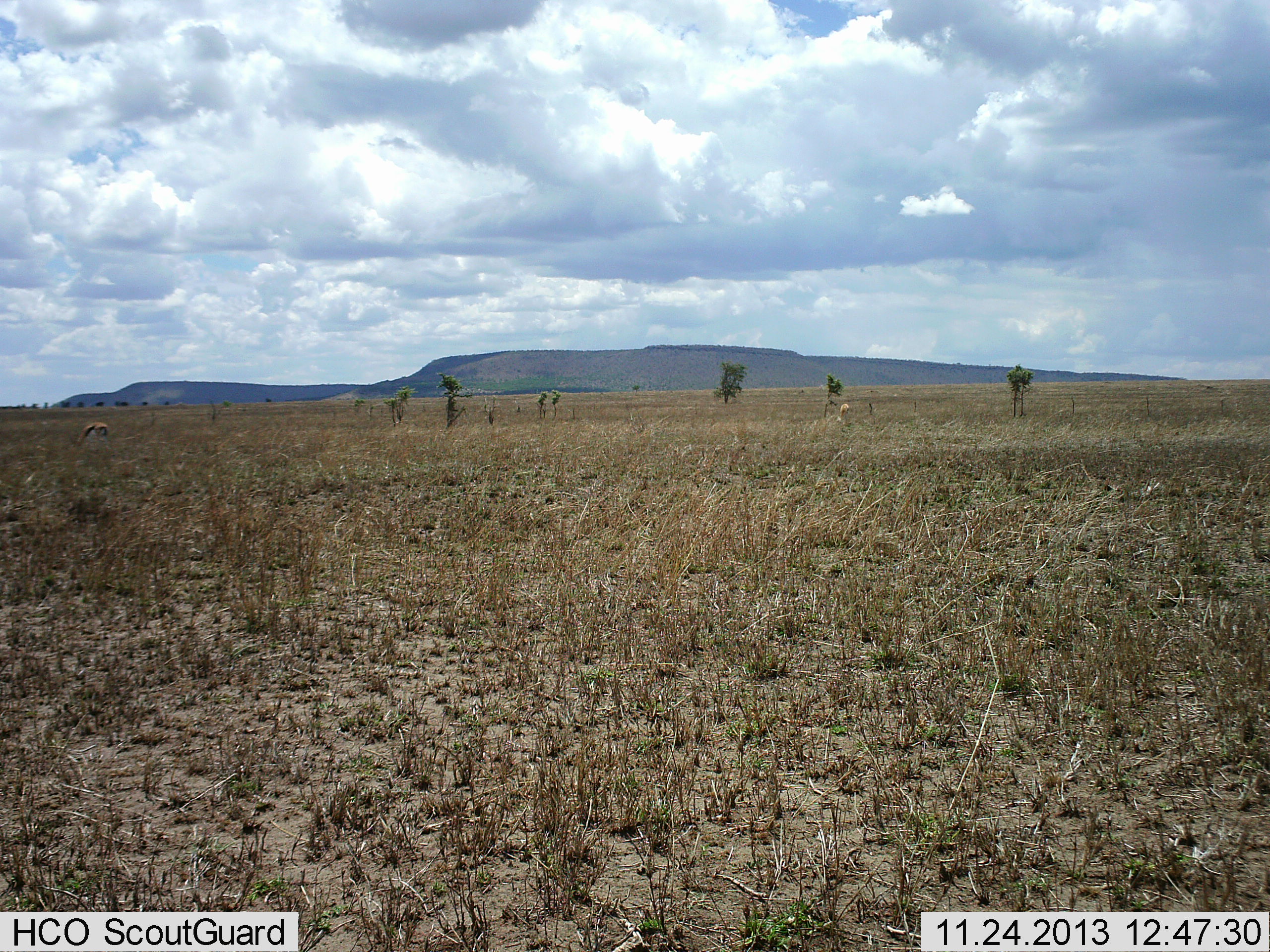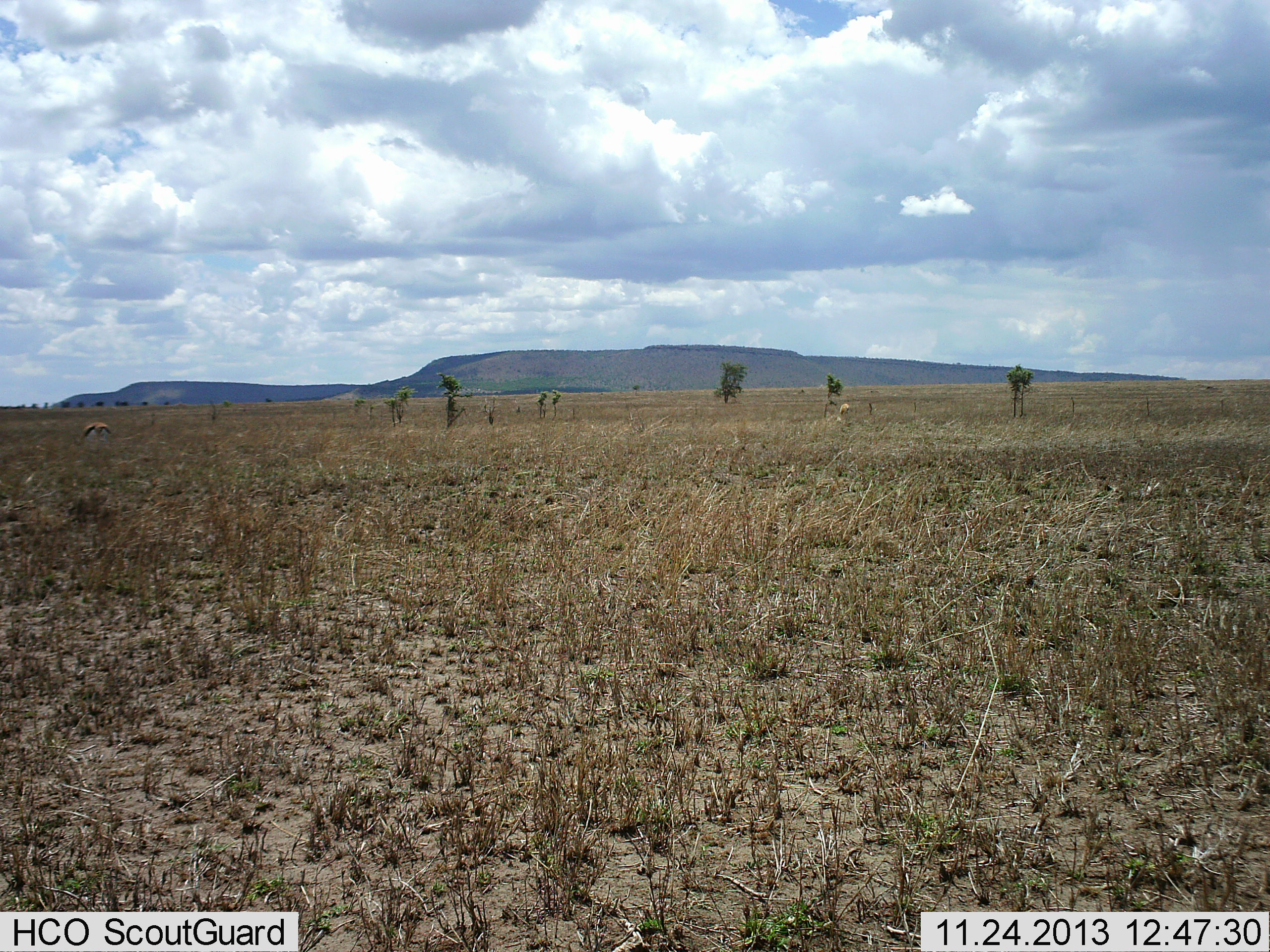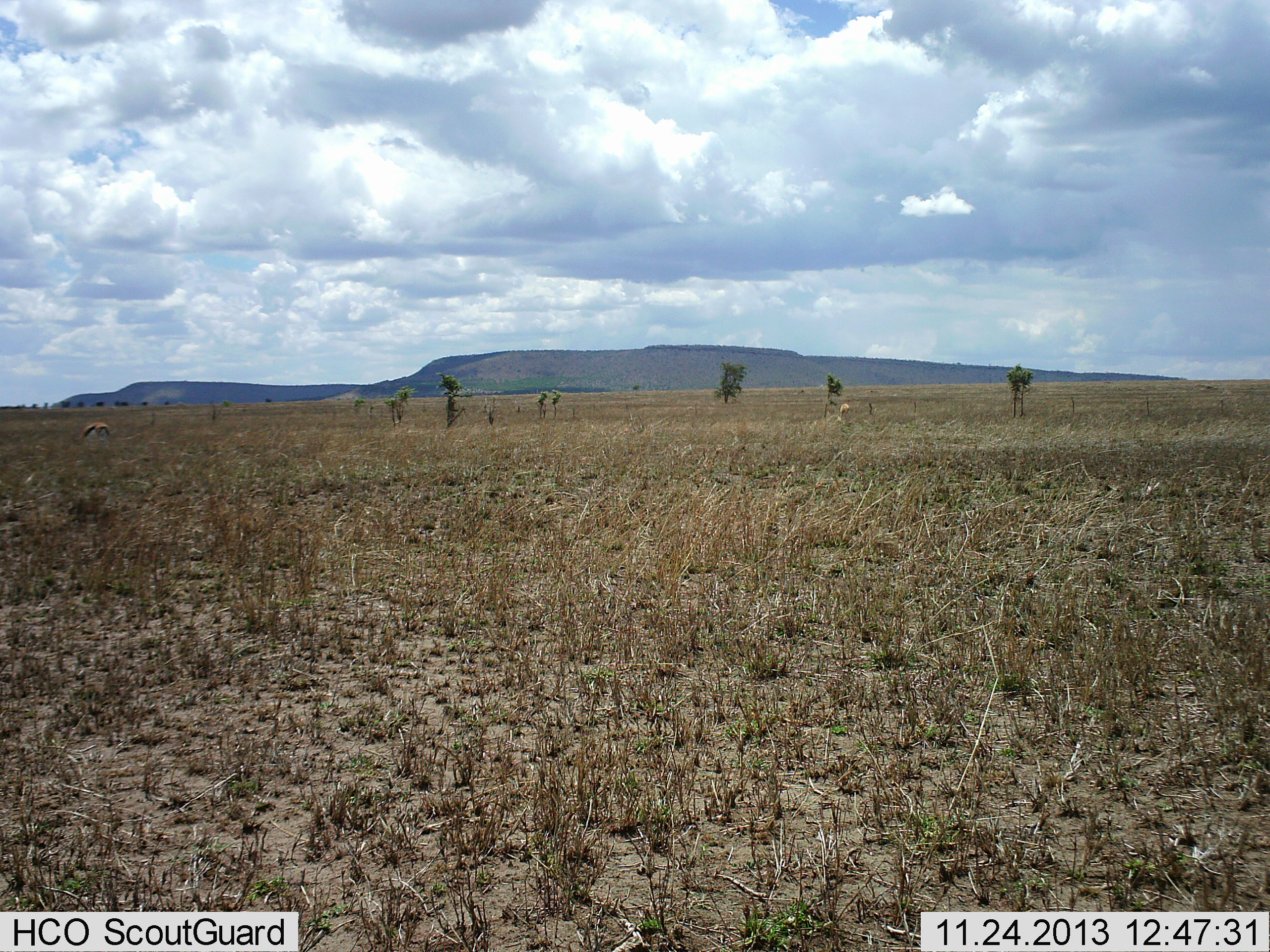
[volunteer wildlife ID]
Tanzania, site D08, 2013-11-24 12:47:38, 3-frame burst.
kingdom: Animalia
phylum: Chordata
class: Mammalia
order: Artiodactyla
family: Bovidae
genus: Eudorcas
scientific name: Eudorcas thomsonii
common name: thomson's gazelle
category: gazellethomsons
Gazellethomsons (thomson's gazelle) (Eudorcas thomsonii), count 2. Behavior (volunteer vote fractions): standing 30%, resting 0%, moving 0%, interacting 0%. Young present (vote fraction): 0%. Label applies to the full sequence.